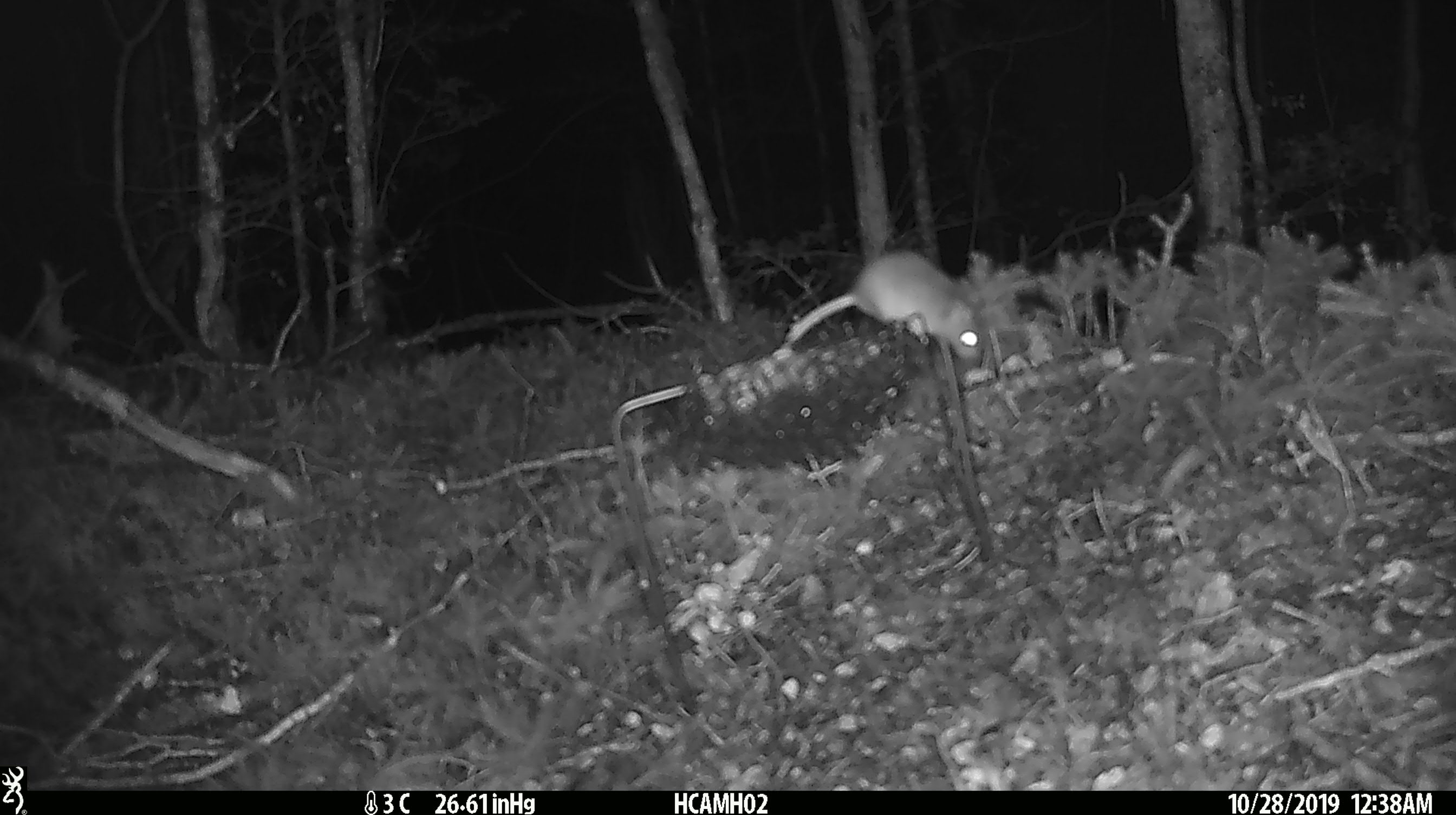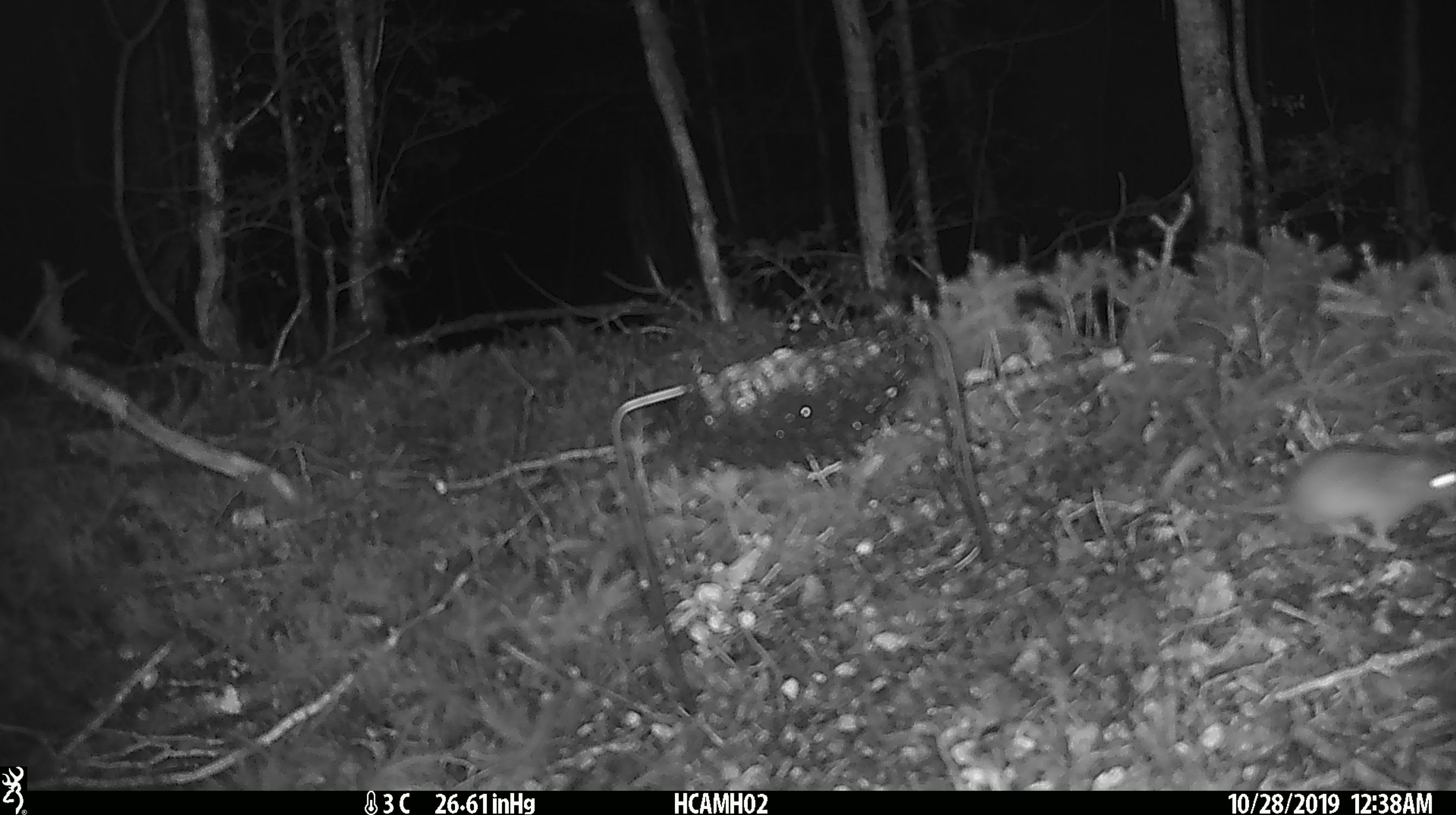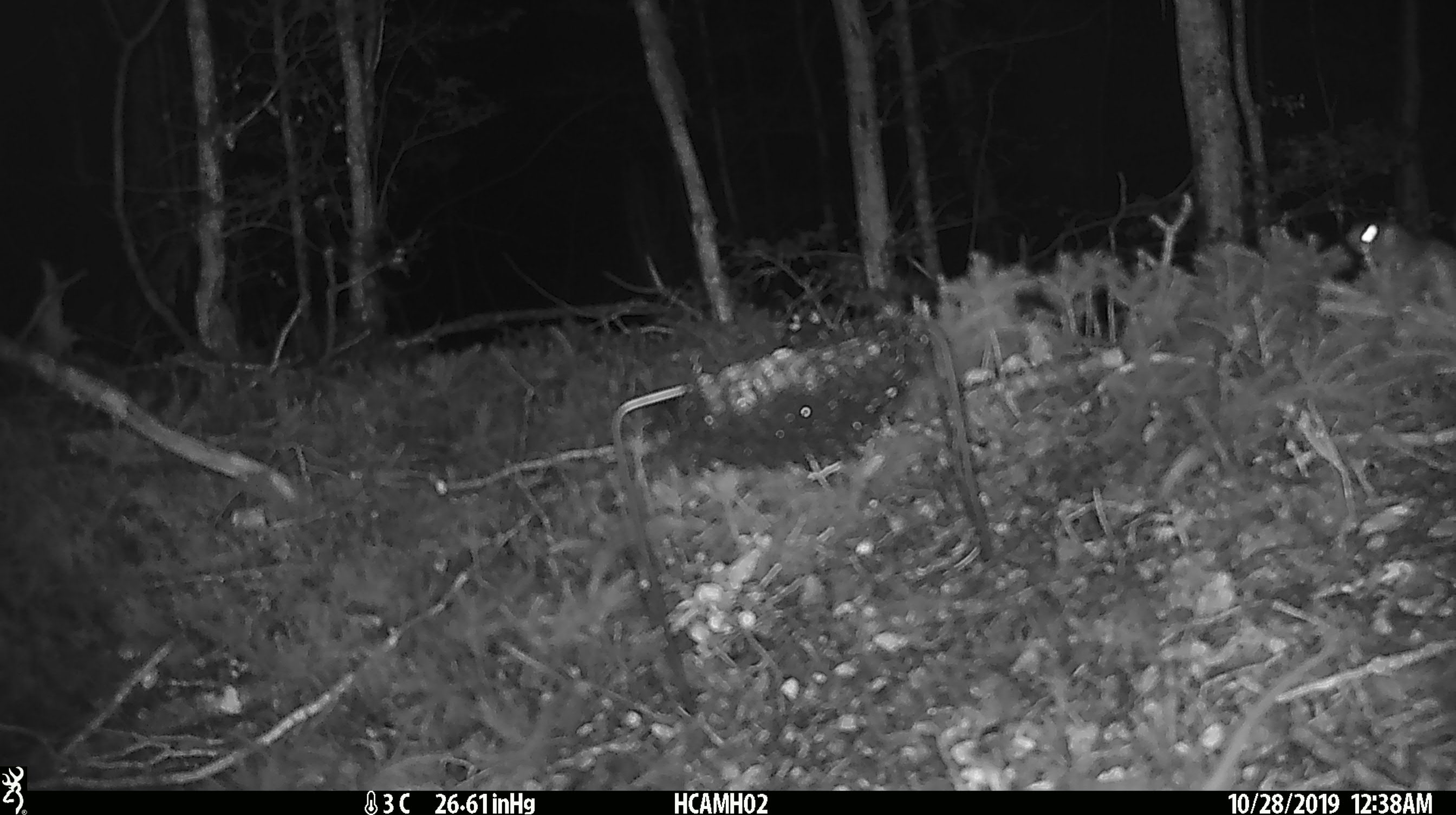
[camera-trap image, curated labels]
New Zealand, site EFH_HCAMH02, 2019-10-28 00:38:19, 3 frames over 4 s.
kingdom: Animalia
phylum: Chordata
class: Mammalia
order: Rodentia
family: Muridae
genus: Mus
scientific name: Mus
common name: mouse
Mouse (Mus).